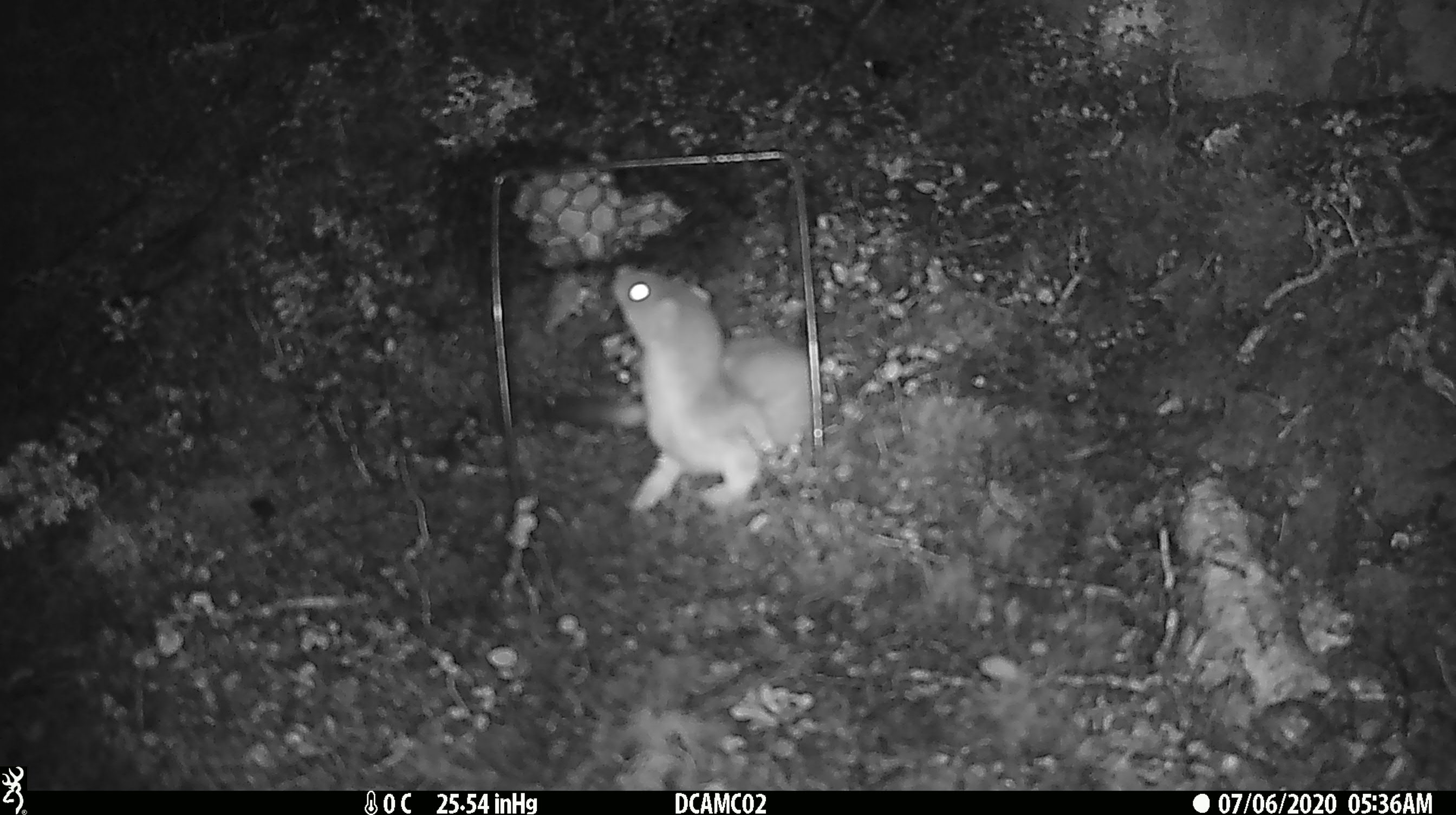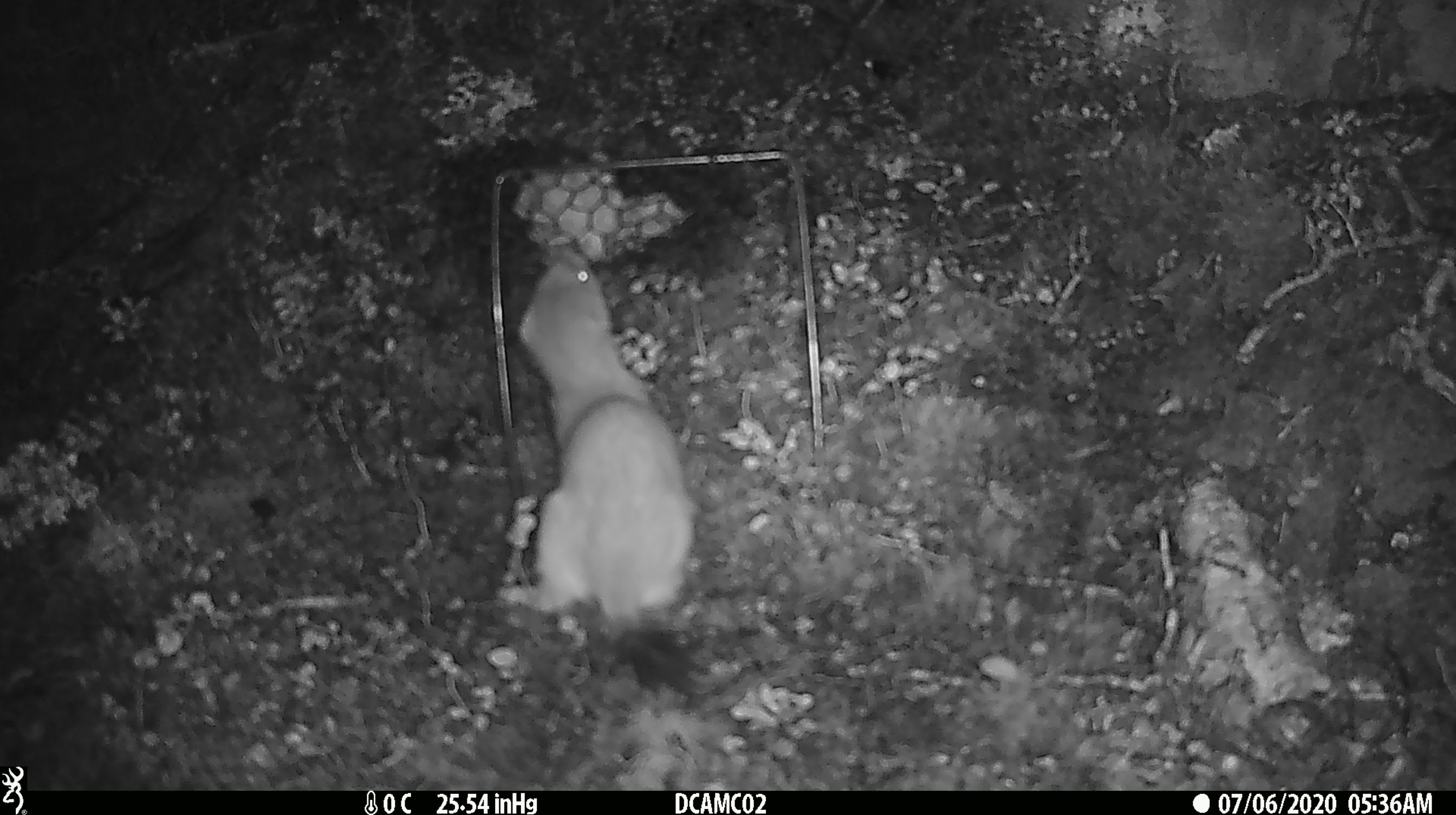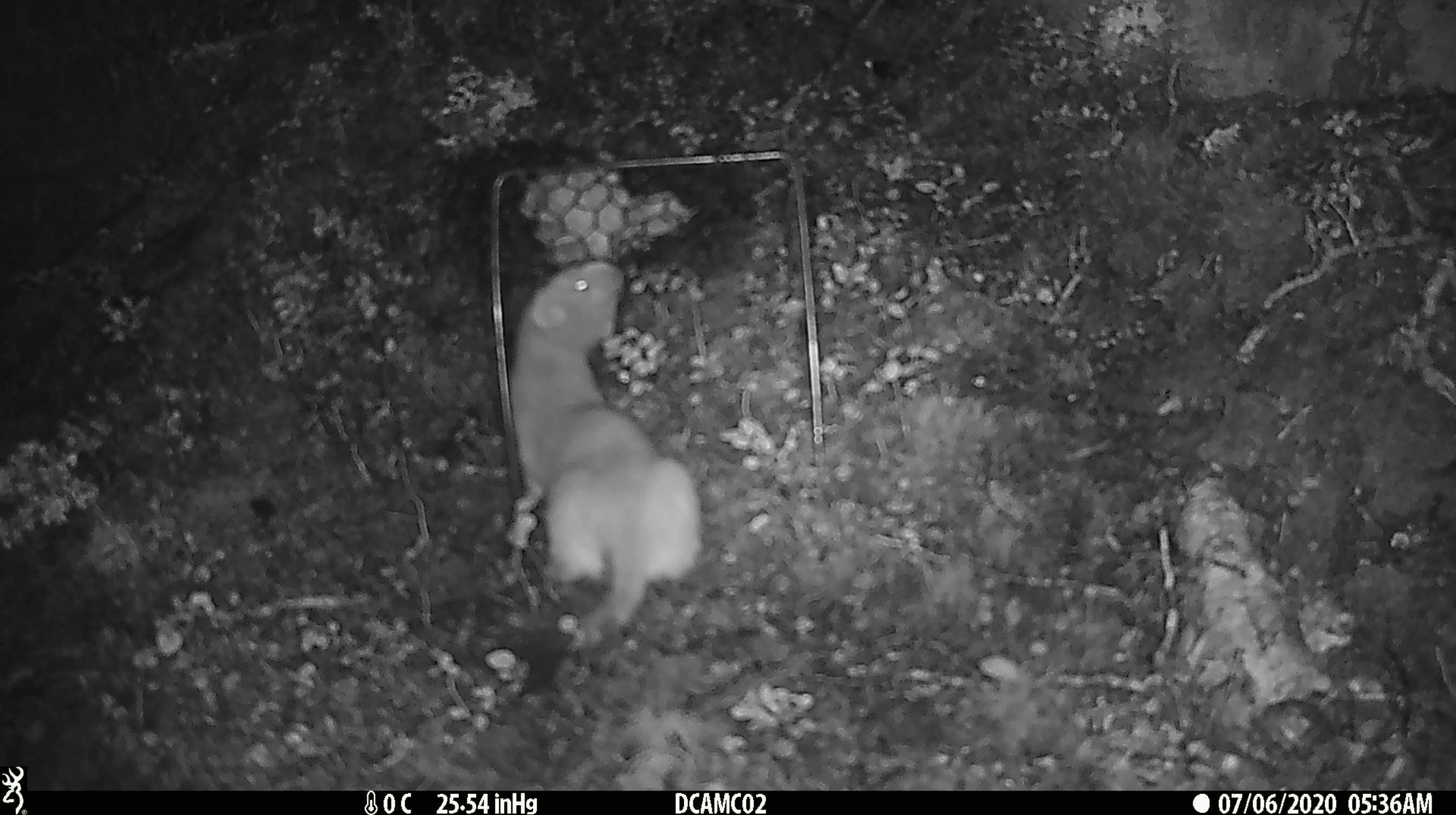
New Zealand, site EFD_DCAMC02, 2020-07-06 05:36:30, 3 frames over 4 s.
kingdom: Animalia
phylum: Chordata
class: Mammalia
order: Carnivora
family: Mustelidae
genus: Mustela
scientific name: Mustela erminea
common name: stoat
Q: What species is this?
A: Stoat (Mustela erminea).